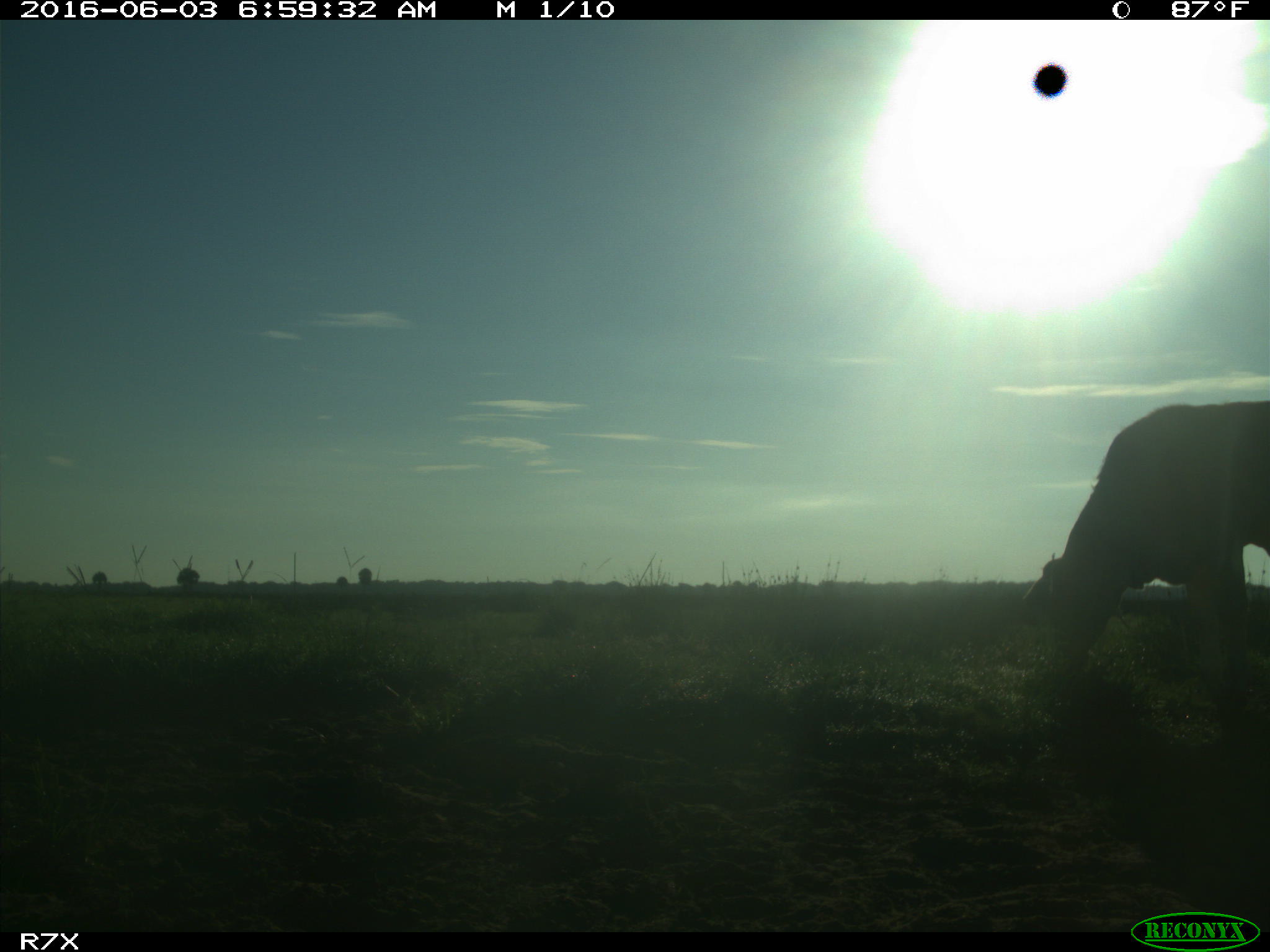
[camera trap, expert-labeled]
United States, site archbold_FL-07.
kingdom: Animalia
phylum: Chordata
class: Mammalia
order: Artiodactyla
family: Bovidae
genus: Bos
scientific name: Bos taurus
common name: domestic cow